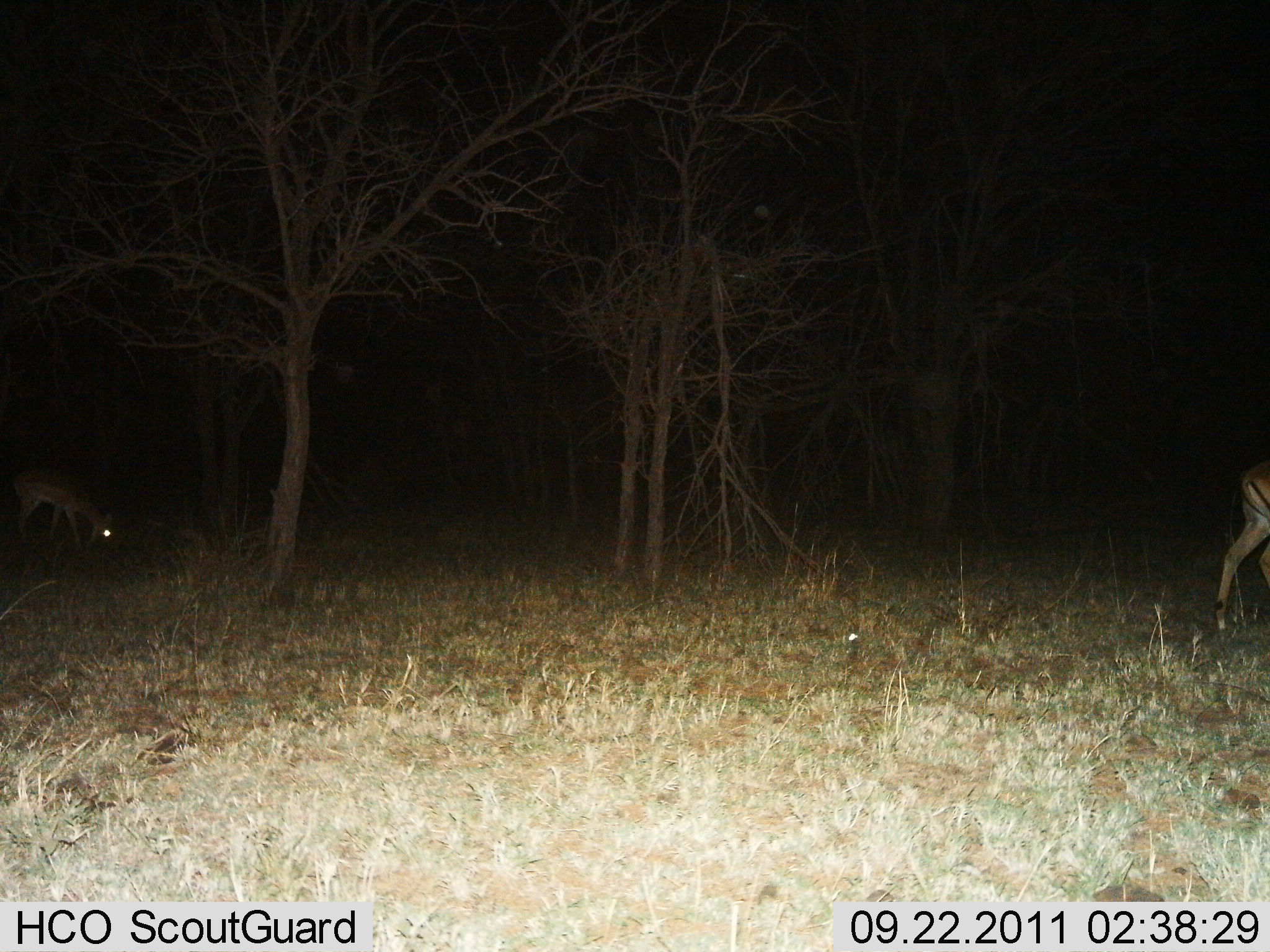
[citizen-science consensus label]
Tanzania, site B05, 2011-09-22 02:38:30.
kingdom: Animalia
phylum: Chordata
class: Mammalia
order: Artiodactyla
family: Bovidae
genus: Eudorcas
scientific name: Eudorcas thomsonii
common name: thomson's gazelle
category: gazellethomsons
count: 2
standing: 18%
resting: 0%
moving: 45%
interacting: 0%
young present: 0%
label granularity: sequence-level